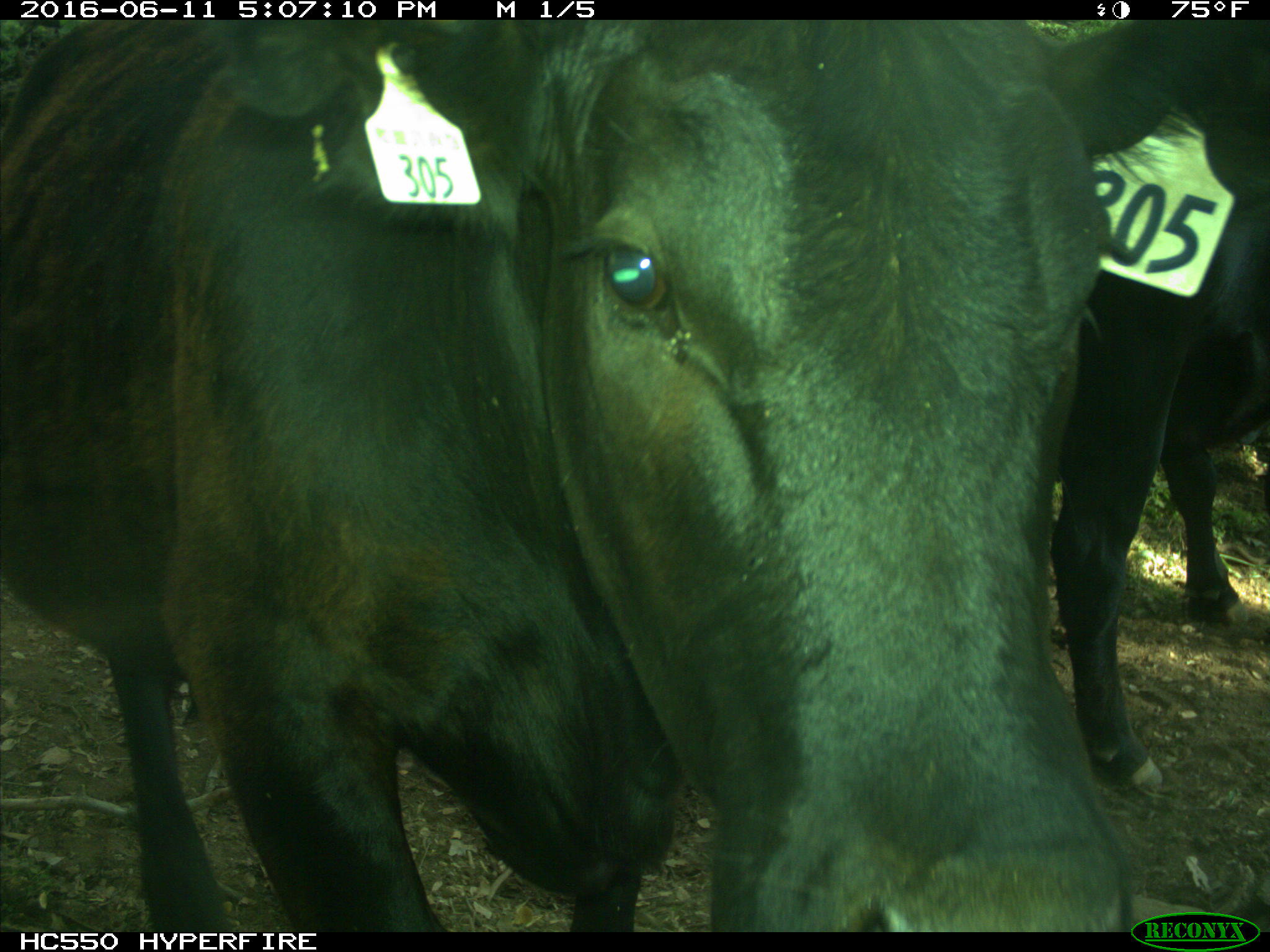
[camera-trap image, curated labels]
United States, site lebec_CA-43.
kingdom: Animalia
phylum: Chordata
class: Mammalia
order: Artiodactyla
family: Bovidae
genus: Bos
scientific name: Bos taurus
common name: domestic cow